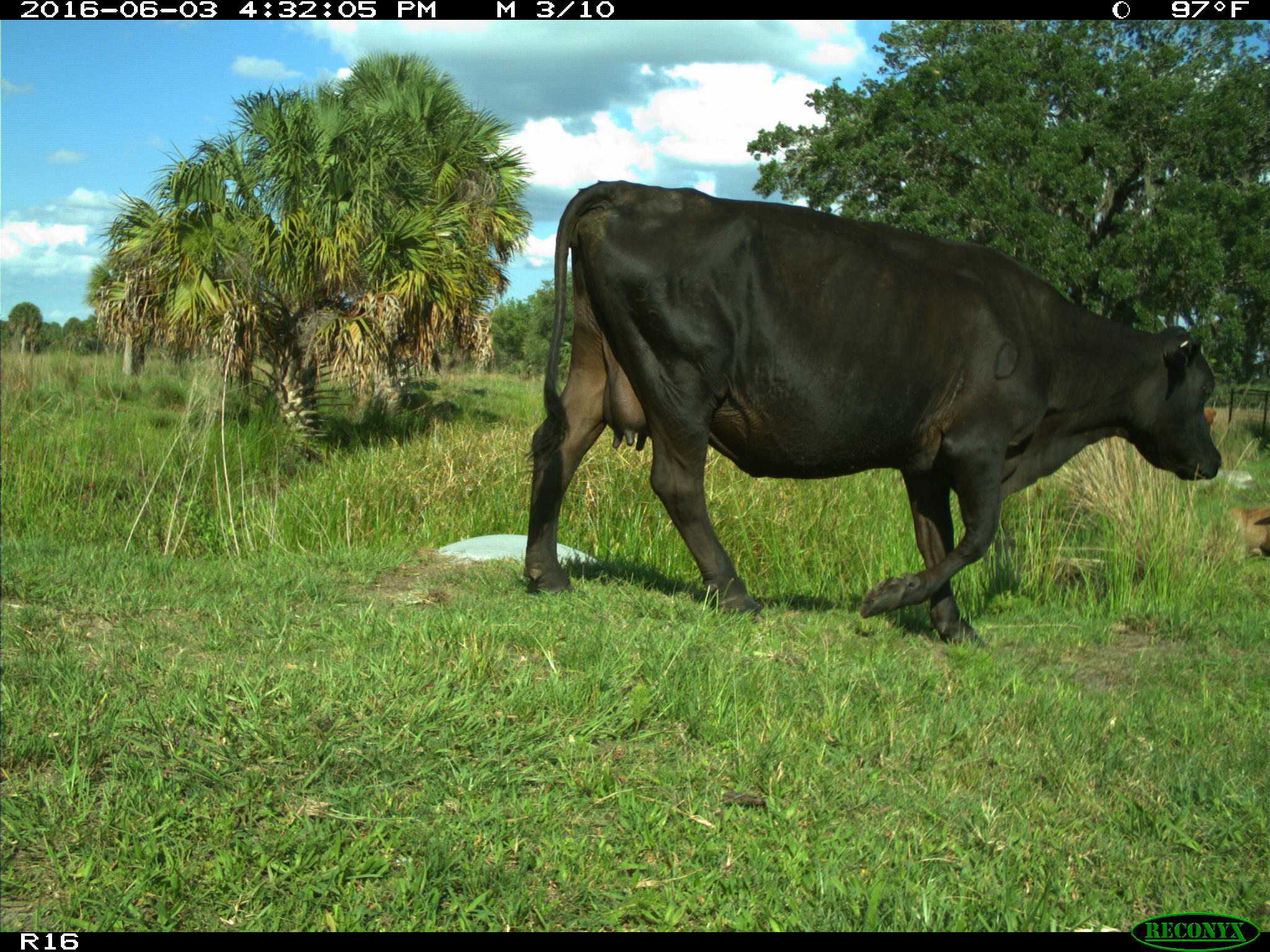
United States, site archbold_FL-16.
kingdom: Animalia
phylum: Chordata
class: Mammalia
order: Artiodactyla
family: Bovidae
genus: Bos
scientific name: Bos taurus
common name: domestic cow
Bos taurus (domestic cow).